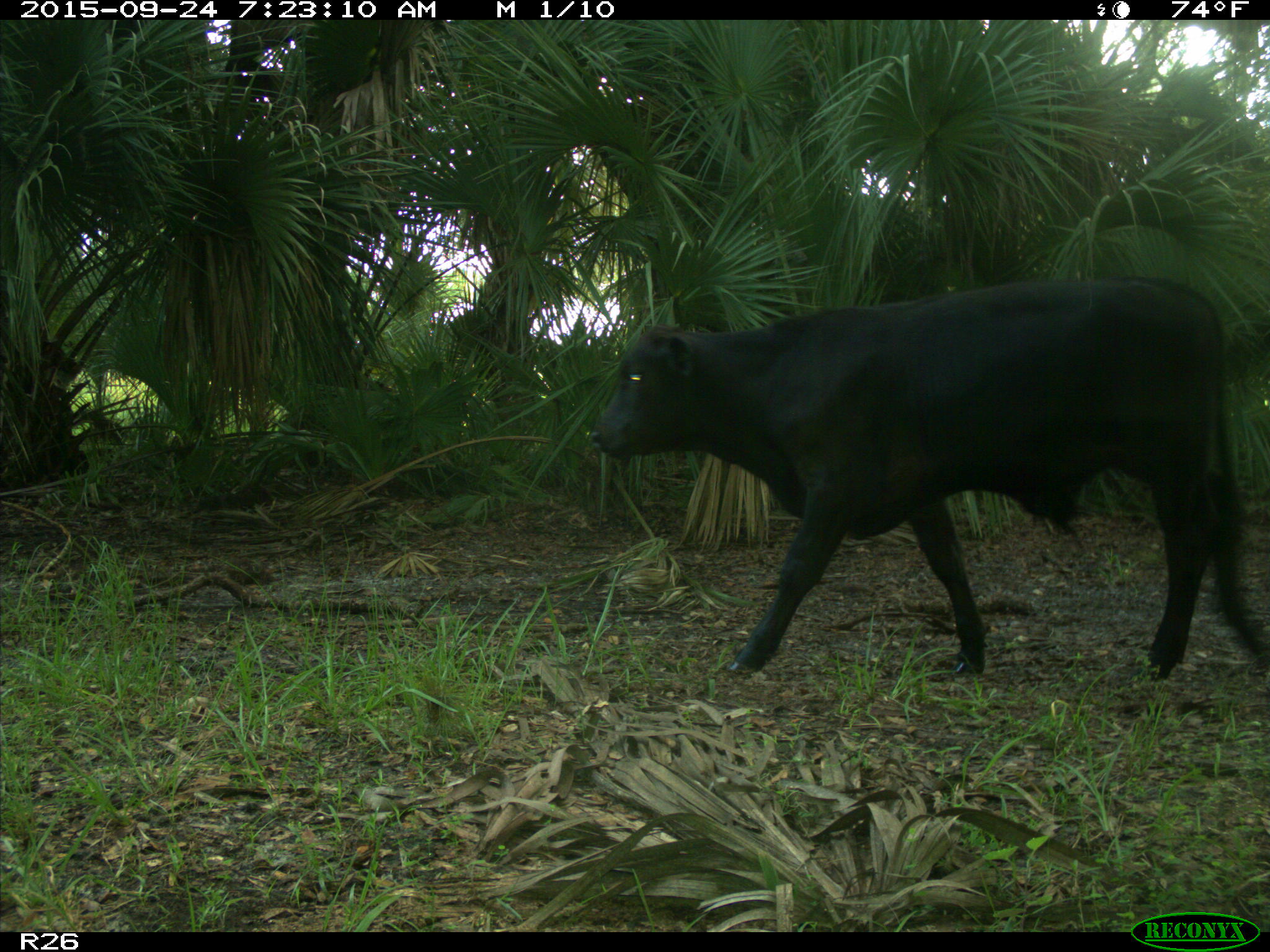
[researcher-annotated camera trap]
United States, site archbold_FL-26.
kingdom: Animalia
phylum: Chordata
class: Mammalia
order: Artiodactyla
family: Bovidae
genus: Bos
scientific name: Bos taurus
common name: domestic cow